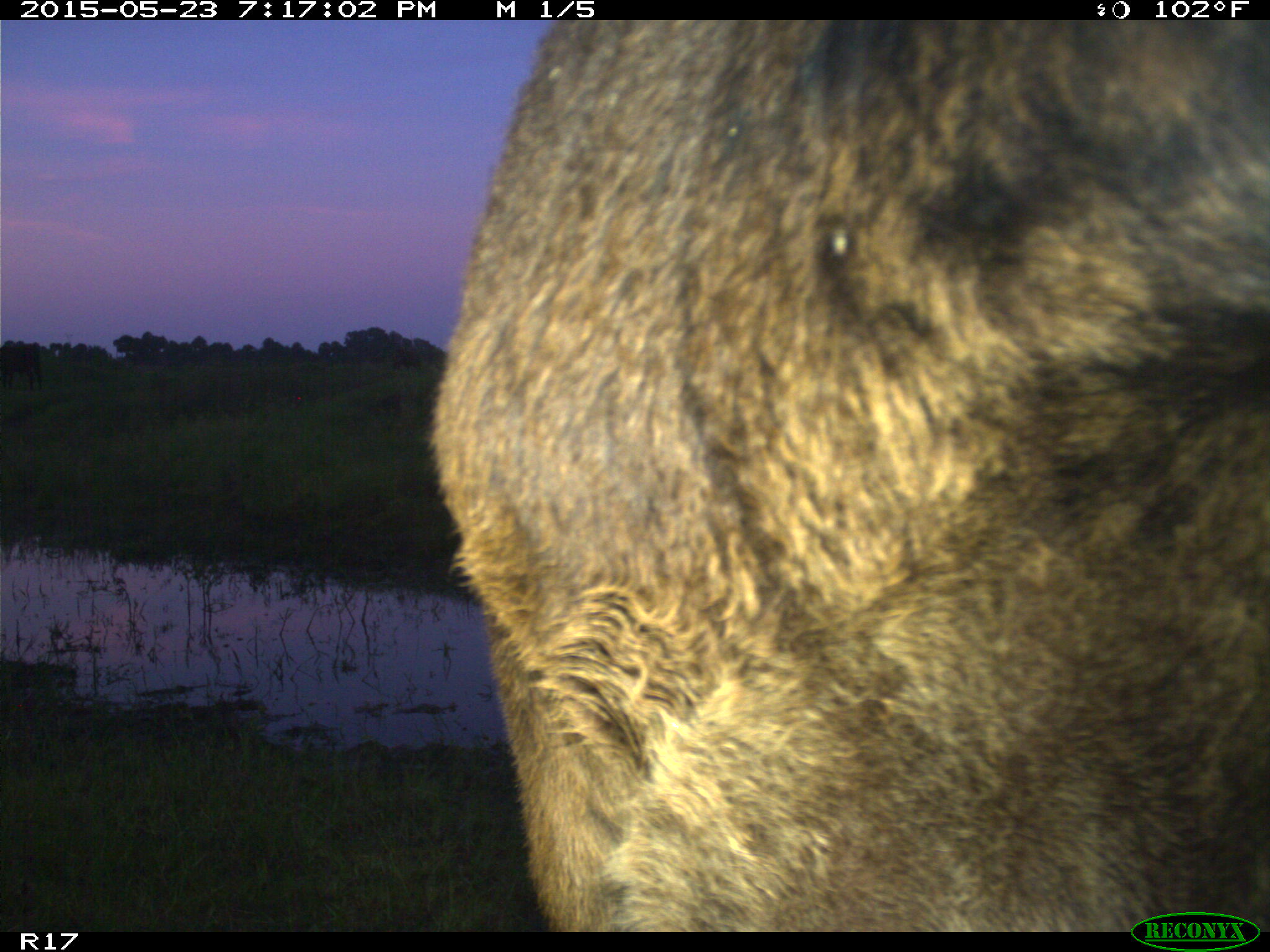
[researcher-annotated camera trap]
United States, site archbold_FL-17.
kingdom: Animalia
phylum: Chordata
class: Mammalia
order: Artiodactyla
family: Bovidae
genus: Bos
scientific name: Bos taurus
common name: domestic cow